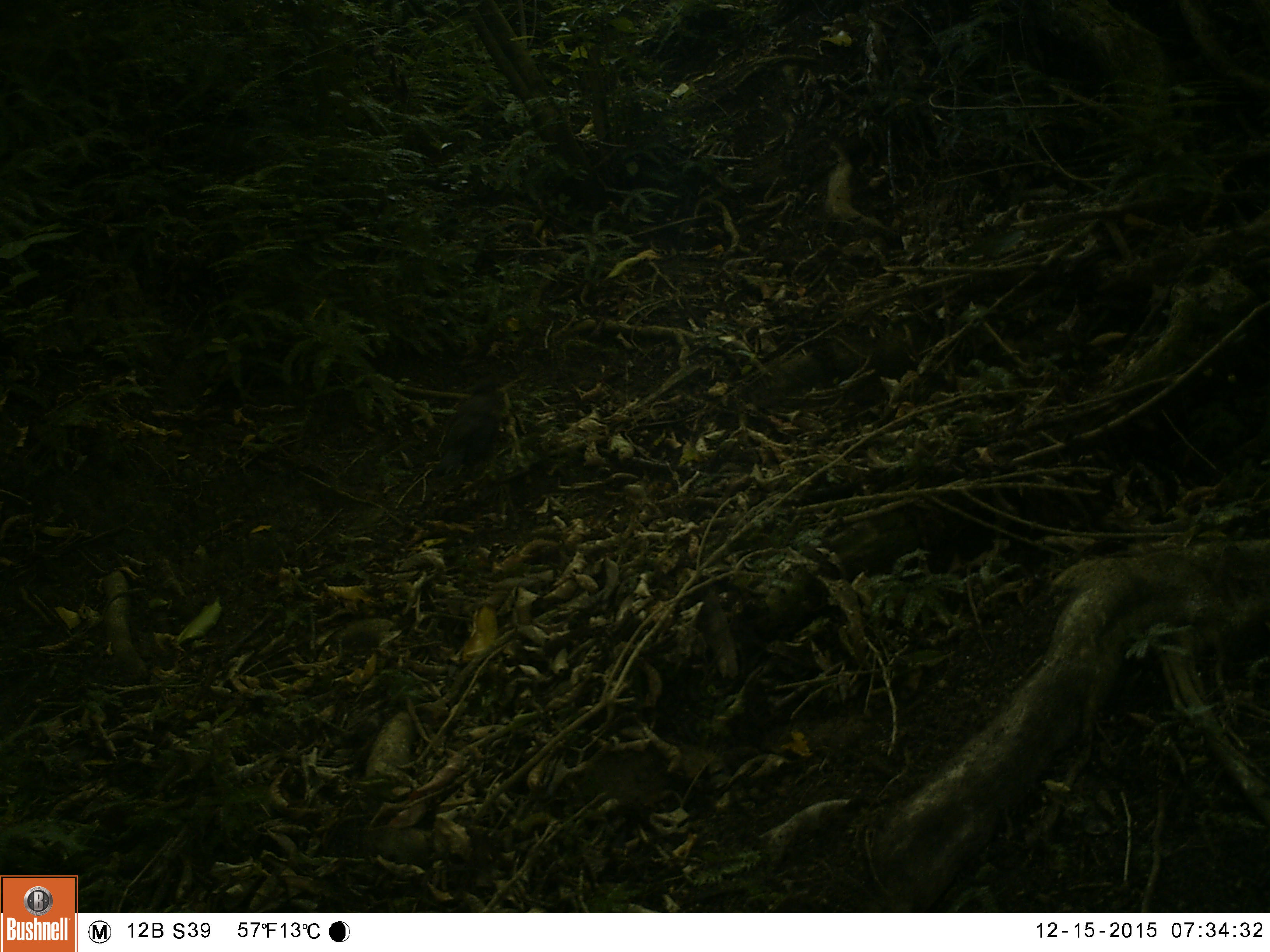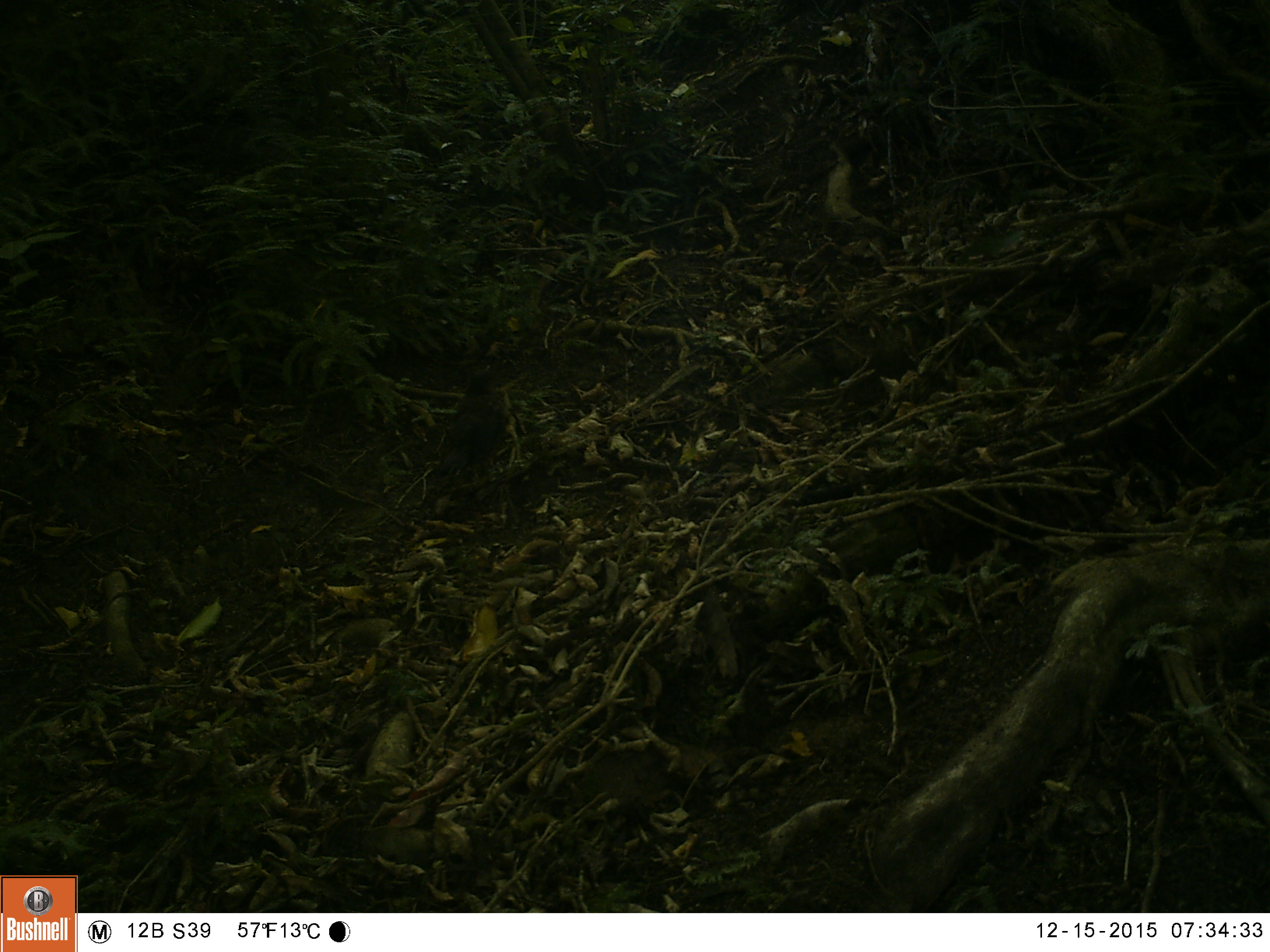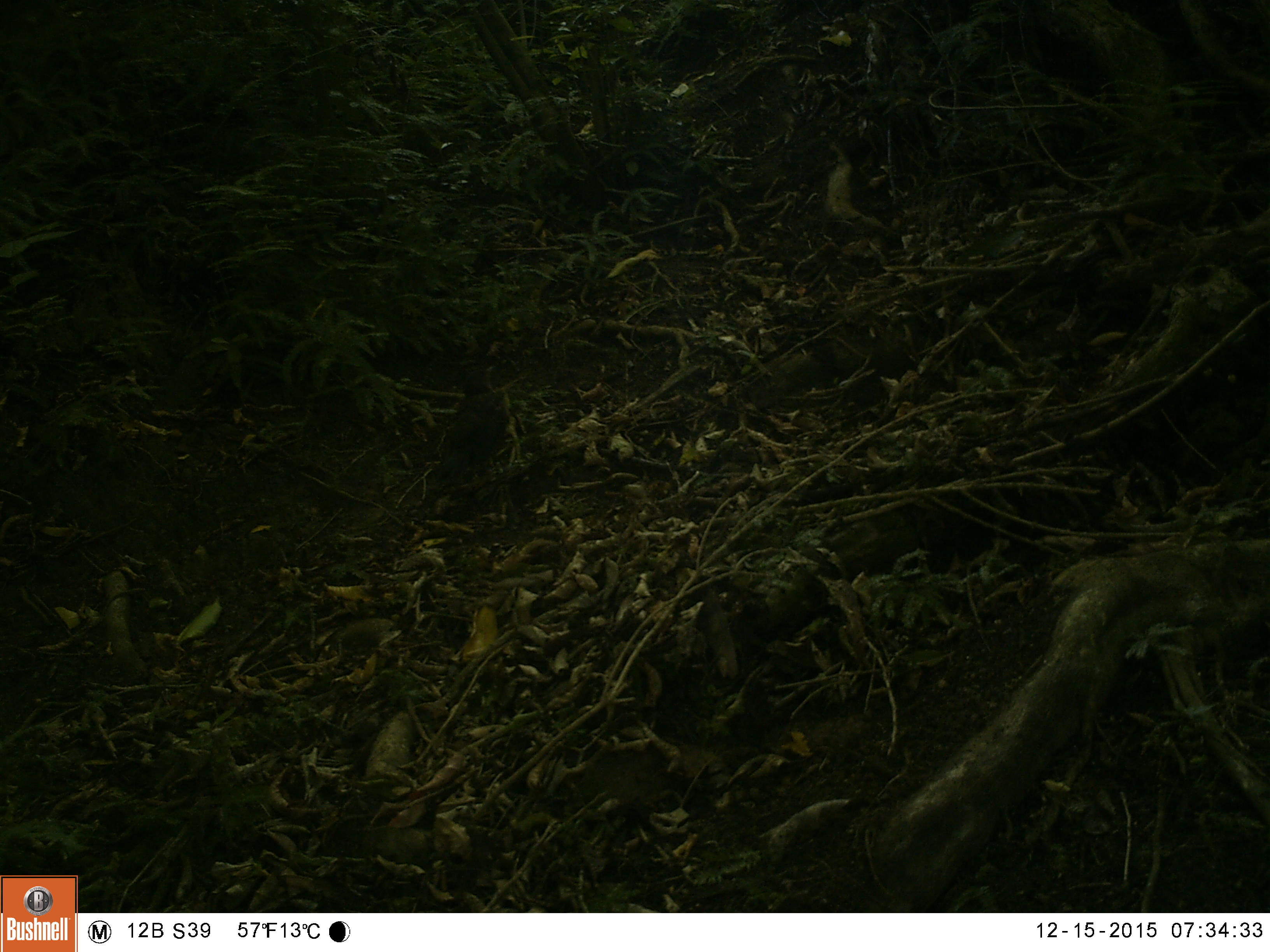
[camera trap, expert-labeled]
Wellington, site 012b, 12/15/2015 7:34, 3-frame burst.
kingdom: Animalia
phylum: Chordata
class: Aves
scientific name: Aves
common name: bird